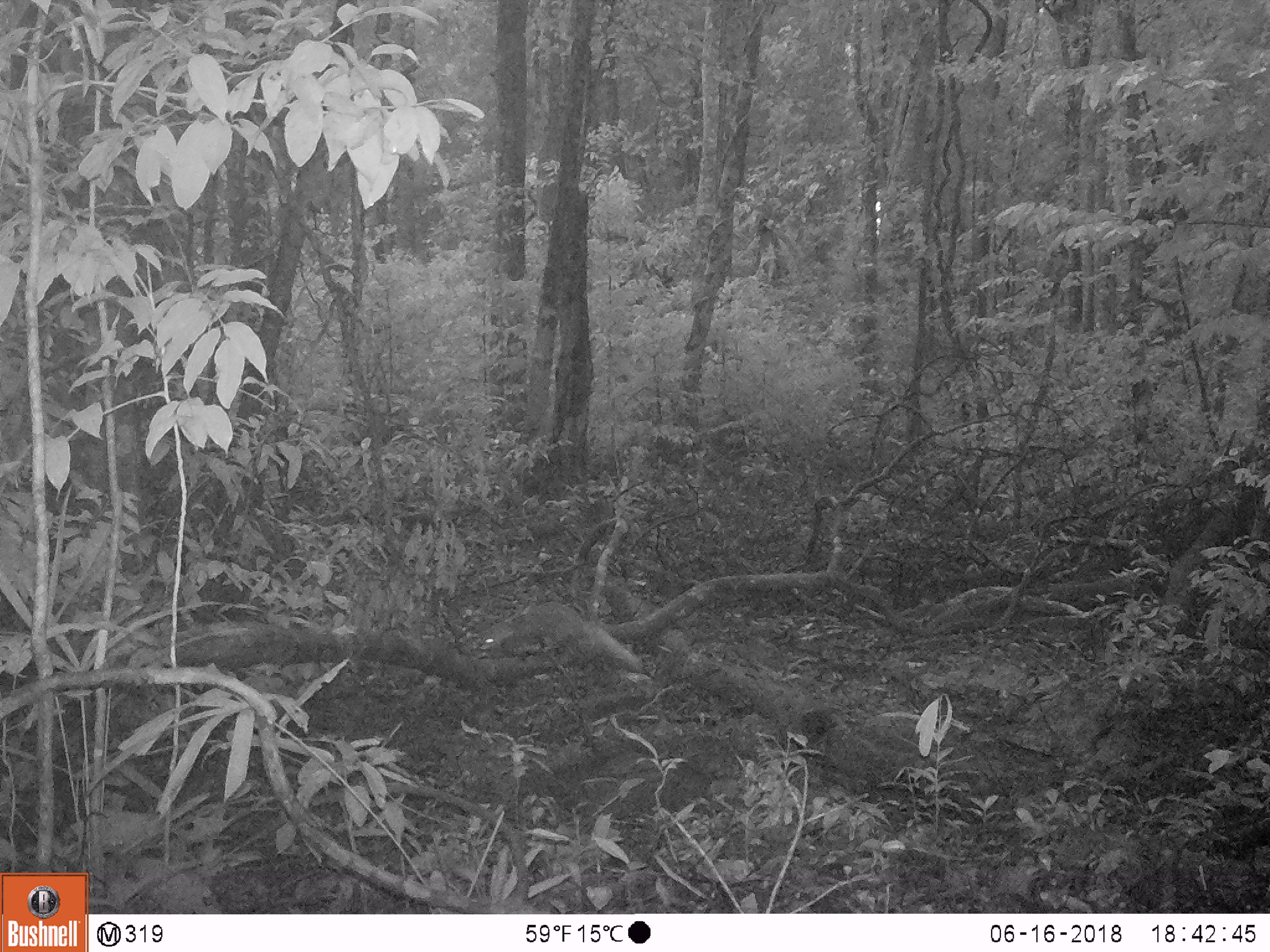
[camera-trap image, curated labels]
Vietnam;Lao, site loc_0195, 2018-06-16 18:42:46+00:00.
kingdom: Animalia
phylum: Chordata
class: Mammalia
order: Carnivora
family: Herpestidae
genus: Urva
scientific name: Urva urva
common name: crab-eating mongoose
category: crab eating mongoose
Crab eating mongoose (crab-eating mongoose) (Urva urva). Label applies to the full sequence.